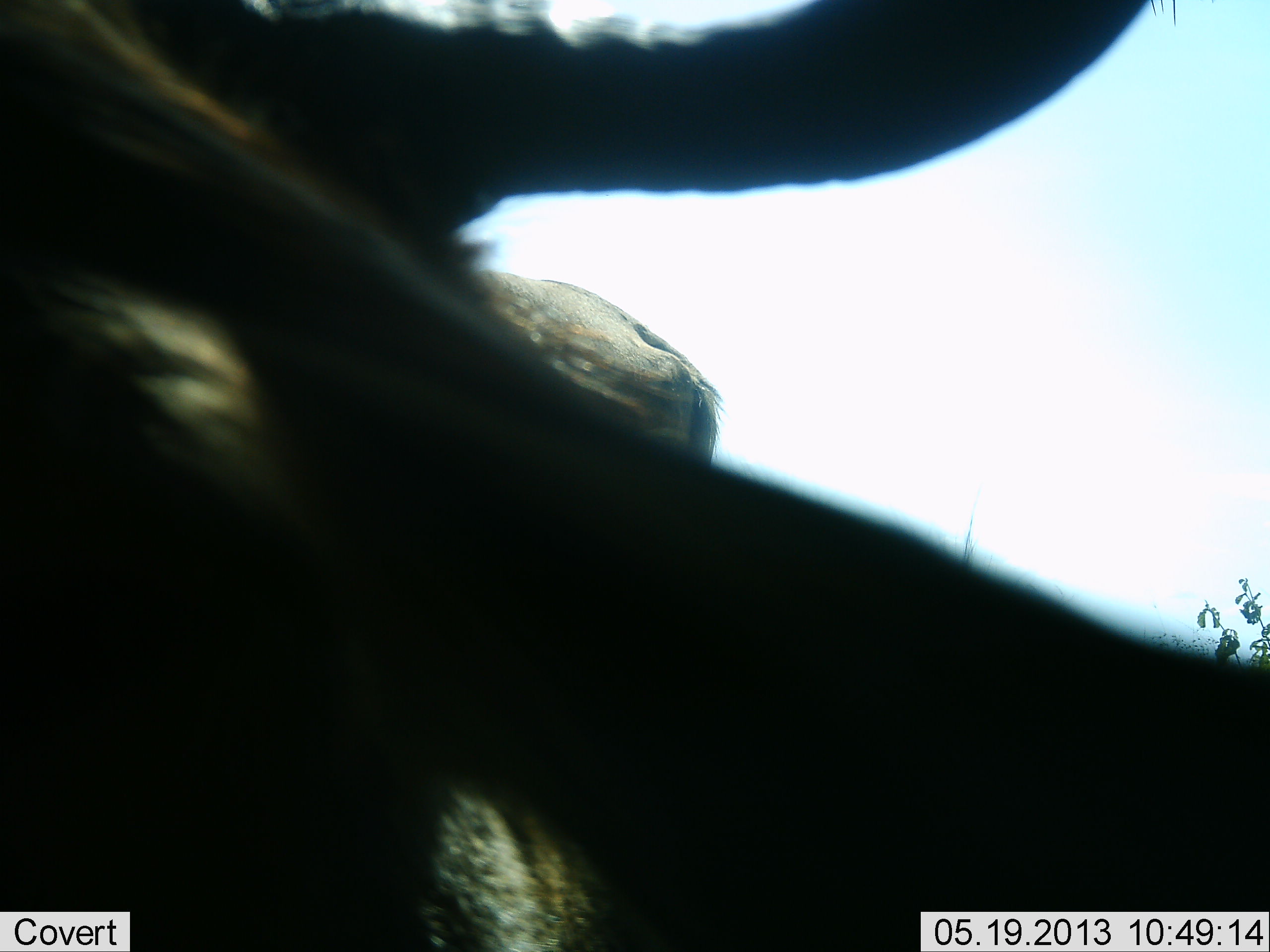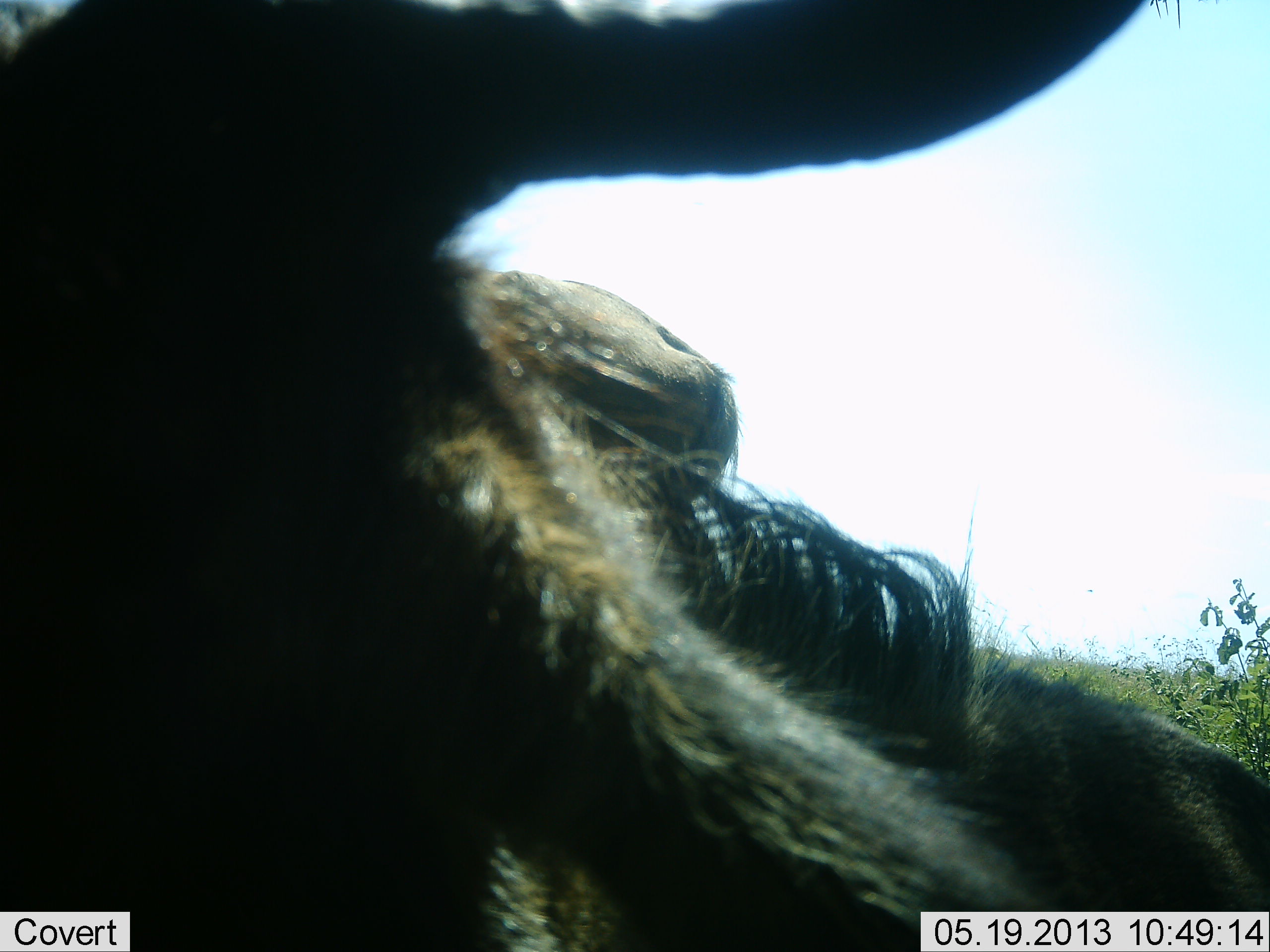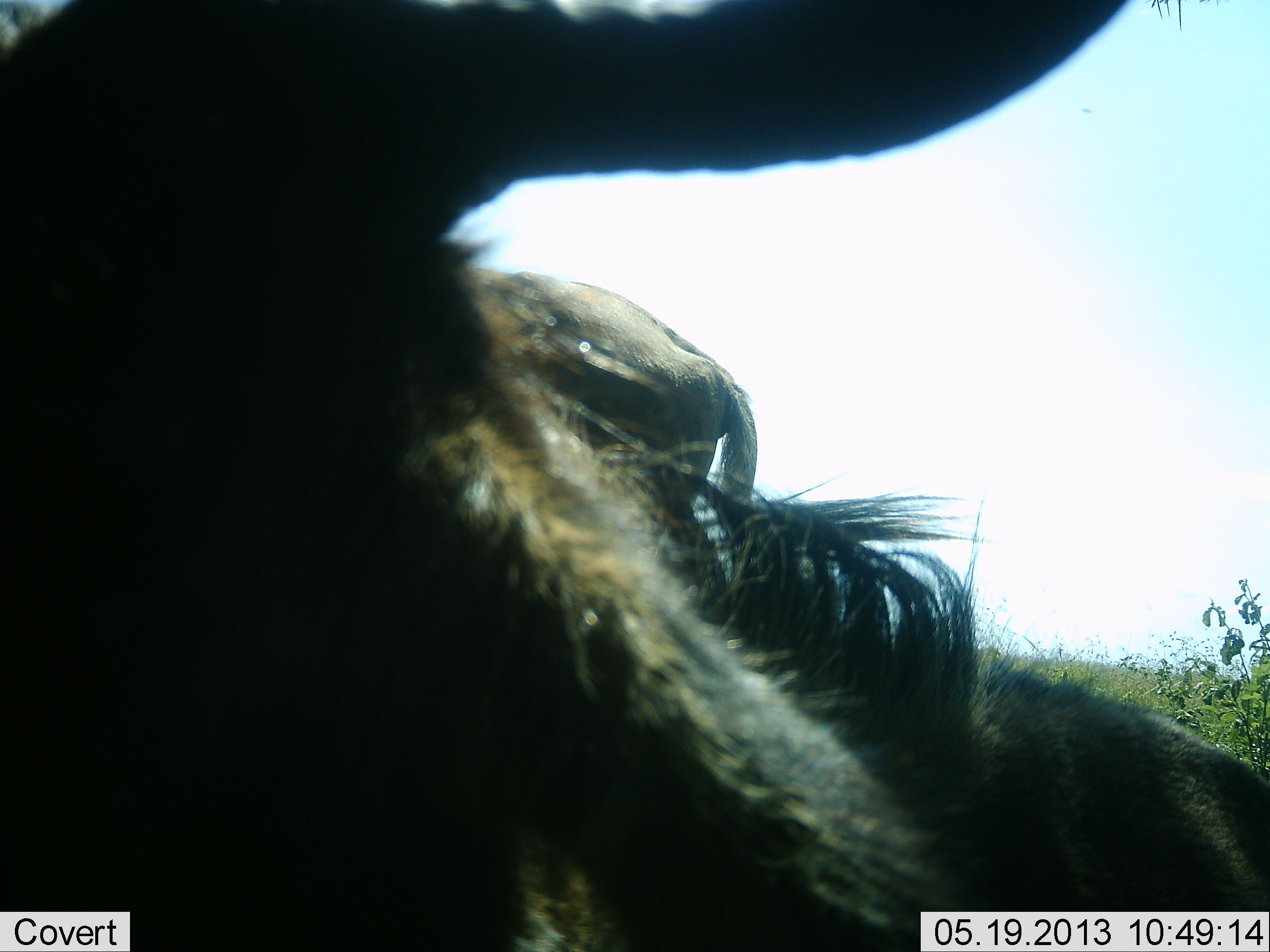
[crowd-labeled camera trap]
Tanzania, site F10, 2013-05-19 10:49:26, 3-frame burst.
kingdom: Animalia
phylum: Chordata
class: Mammalia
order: Artiodactyla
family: Bovidae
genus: Connochaetes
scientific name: Connochaetes taurinus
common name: blue wildebeest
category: wildebeest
Wildebeest (blue wildebeest) (Connochaetes taurinus), count 2. Behavior (volunteer vote fractions): standing 74%, resting 30%, moving 7%, interacting 11%. Young present (vote fraction): 0%. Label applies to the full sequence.